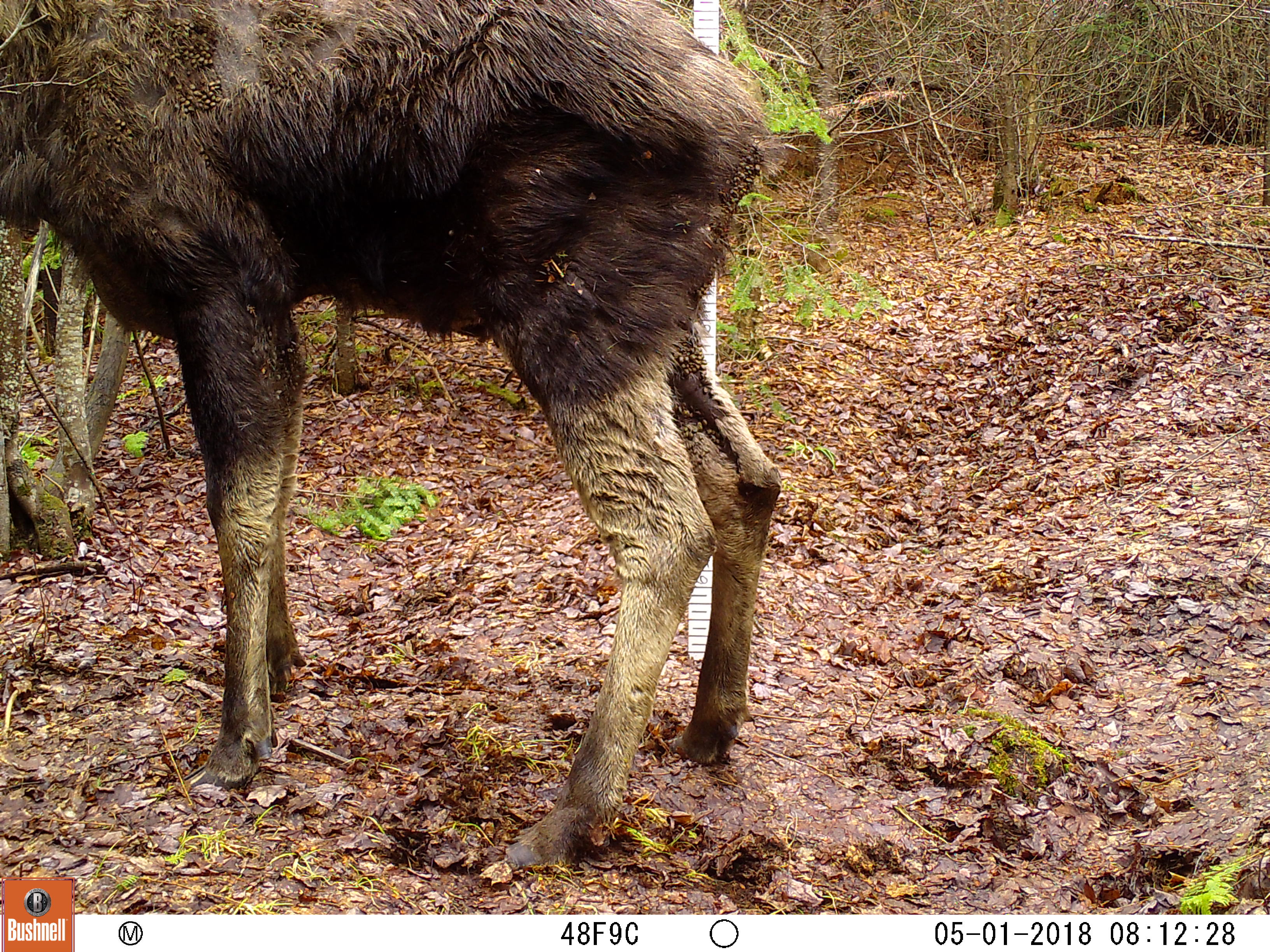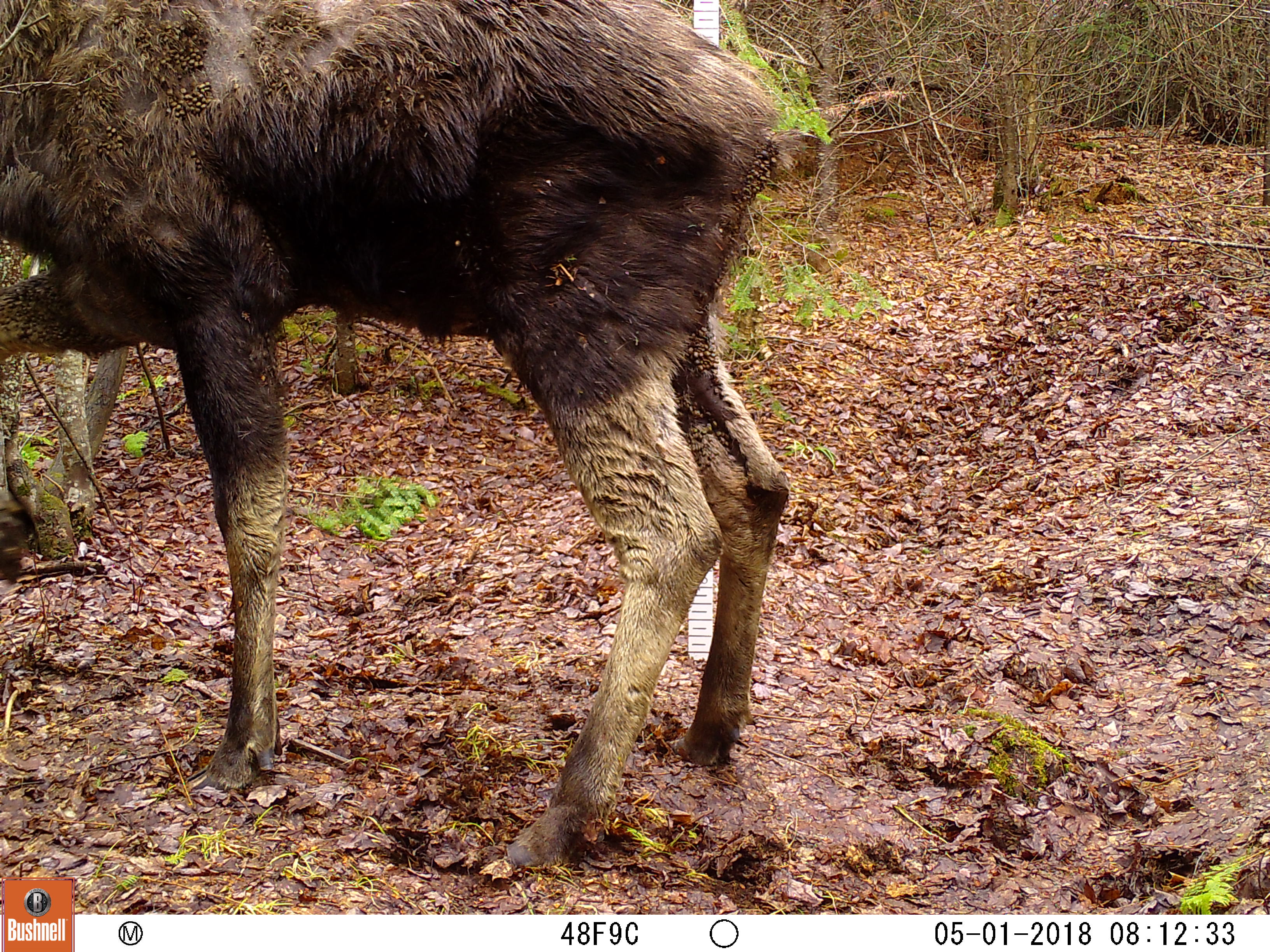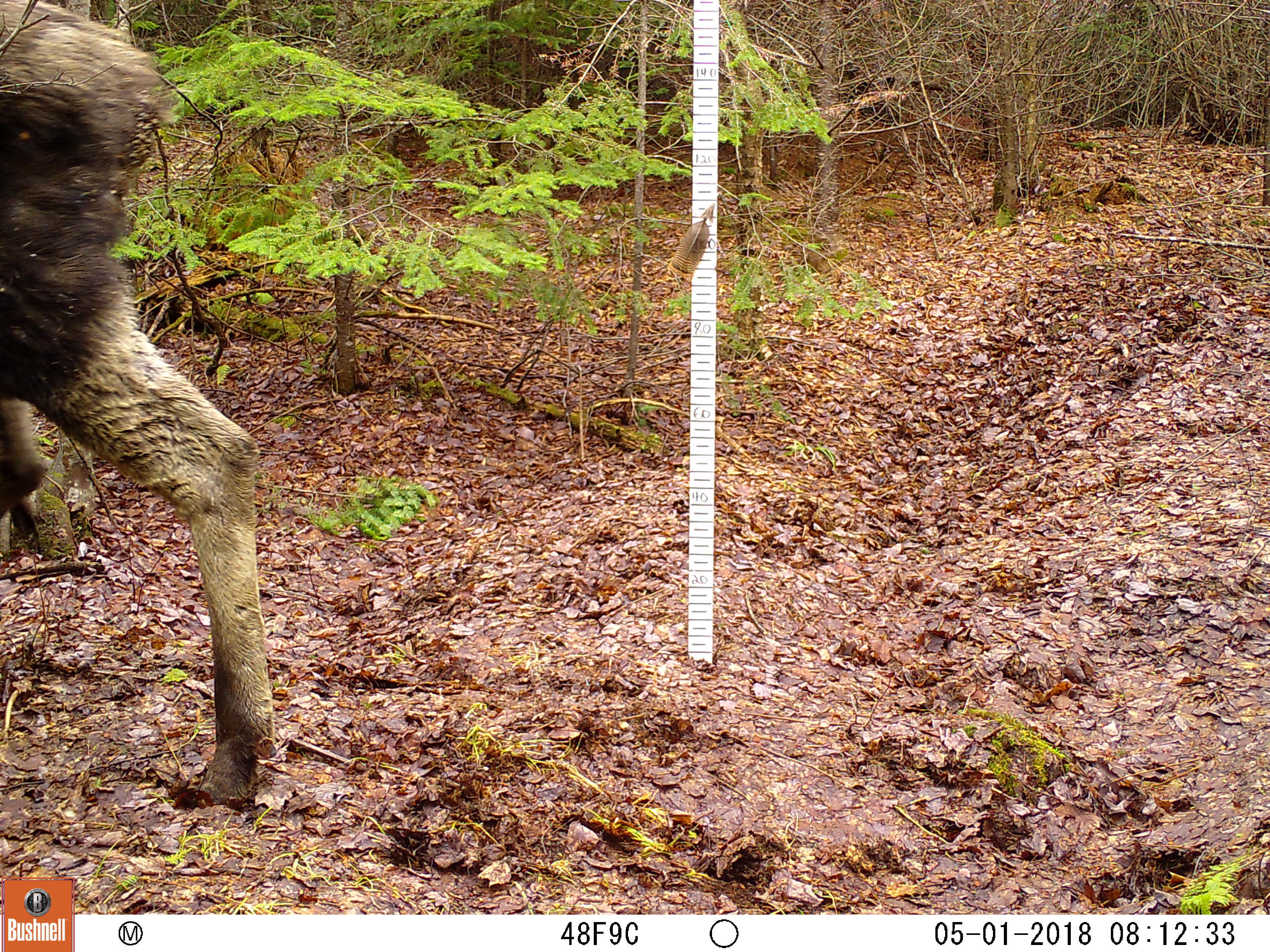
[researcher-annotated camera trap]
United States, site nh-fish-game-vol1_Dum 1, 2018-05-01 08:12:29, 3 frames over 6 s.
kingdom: Animalia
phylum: Chordata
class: Mammalia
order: Artiodactyla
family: Cervidae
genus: Alces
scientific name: Alces alces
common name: moose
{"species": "moose (Alces alces)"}